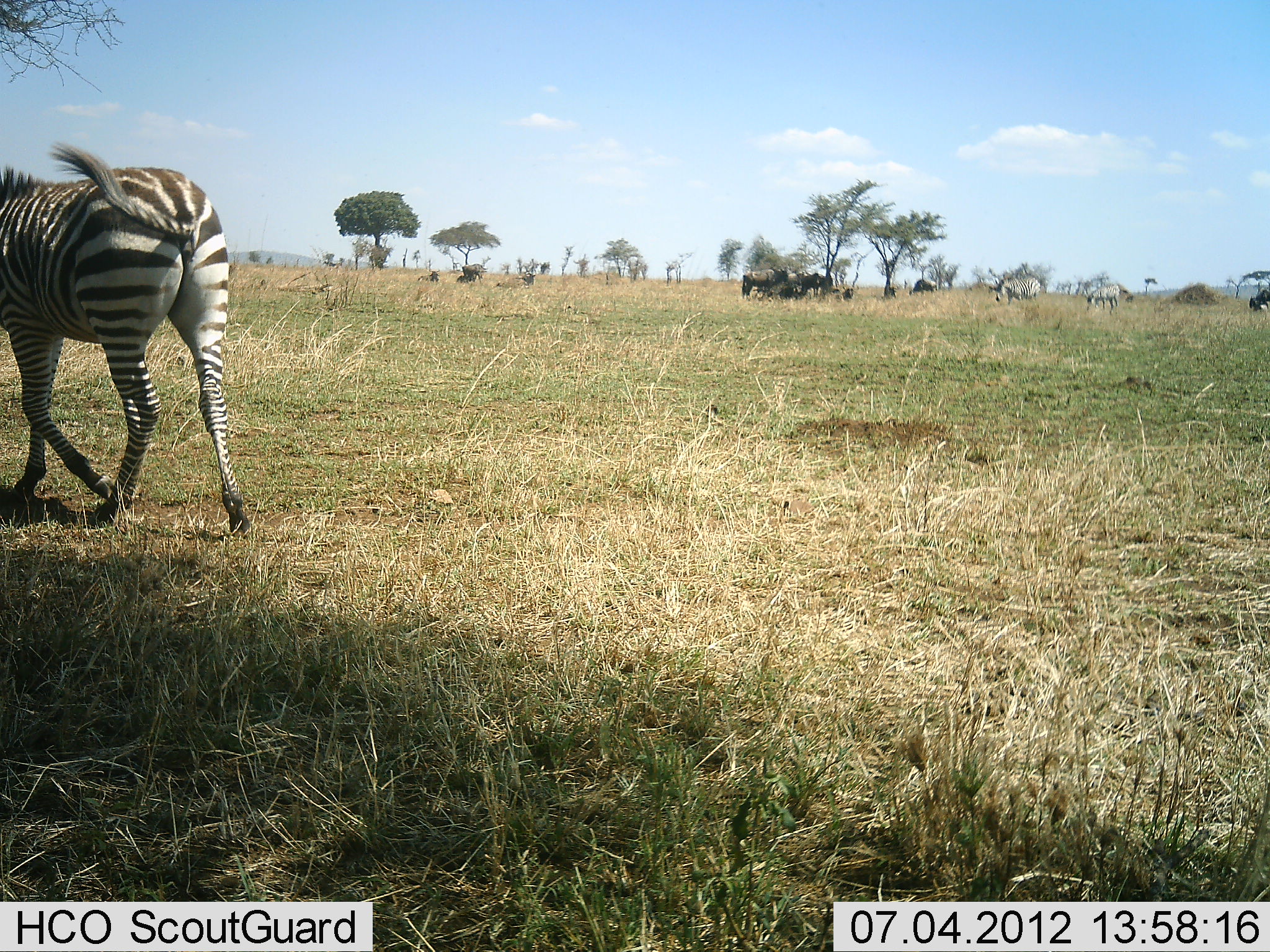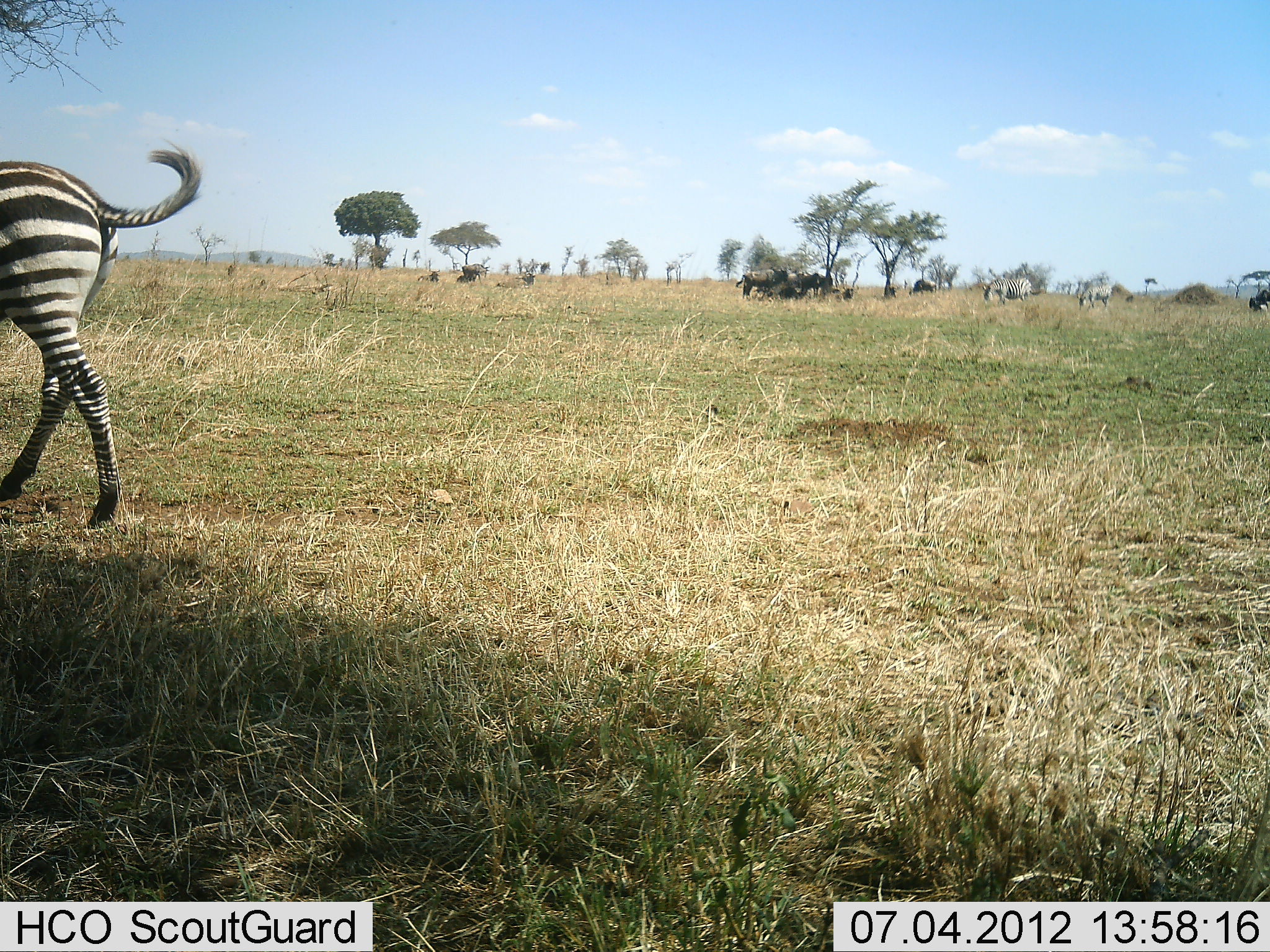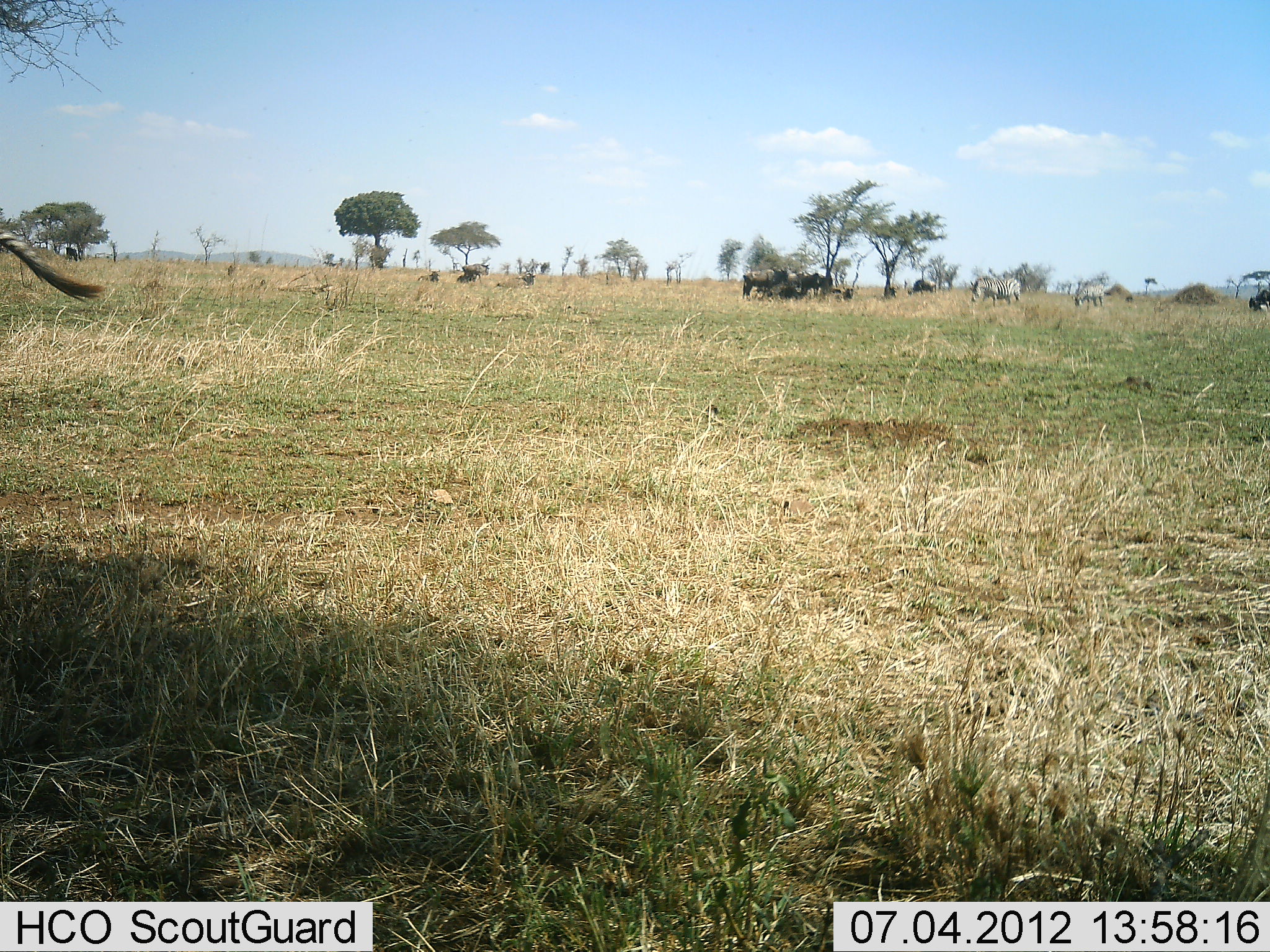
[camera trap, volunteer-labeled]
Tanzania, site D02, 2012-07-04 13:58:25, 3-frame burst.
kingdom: Animalia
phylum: Chordata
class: Mammalia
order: Artiodactyla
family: Bovidae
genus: Connochaetes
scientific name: Connochaetes taurinus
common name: blue wildebeest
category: wildebeest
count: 9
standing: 80%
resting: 60%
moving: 10%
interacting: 0%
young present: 0%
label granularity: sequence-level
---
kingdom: Animalia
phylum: Chordata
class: Mammalia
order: Perissodactyla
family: Equidae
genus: Equus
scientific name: Equus quagga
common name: plains zebra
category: zebra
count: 3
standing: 7%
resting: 0%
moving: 100%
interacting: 0%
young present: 0%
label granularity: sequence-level